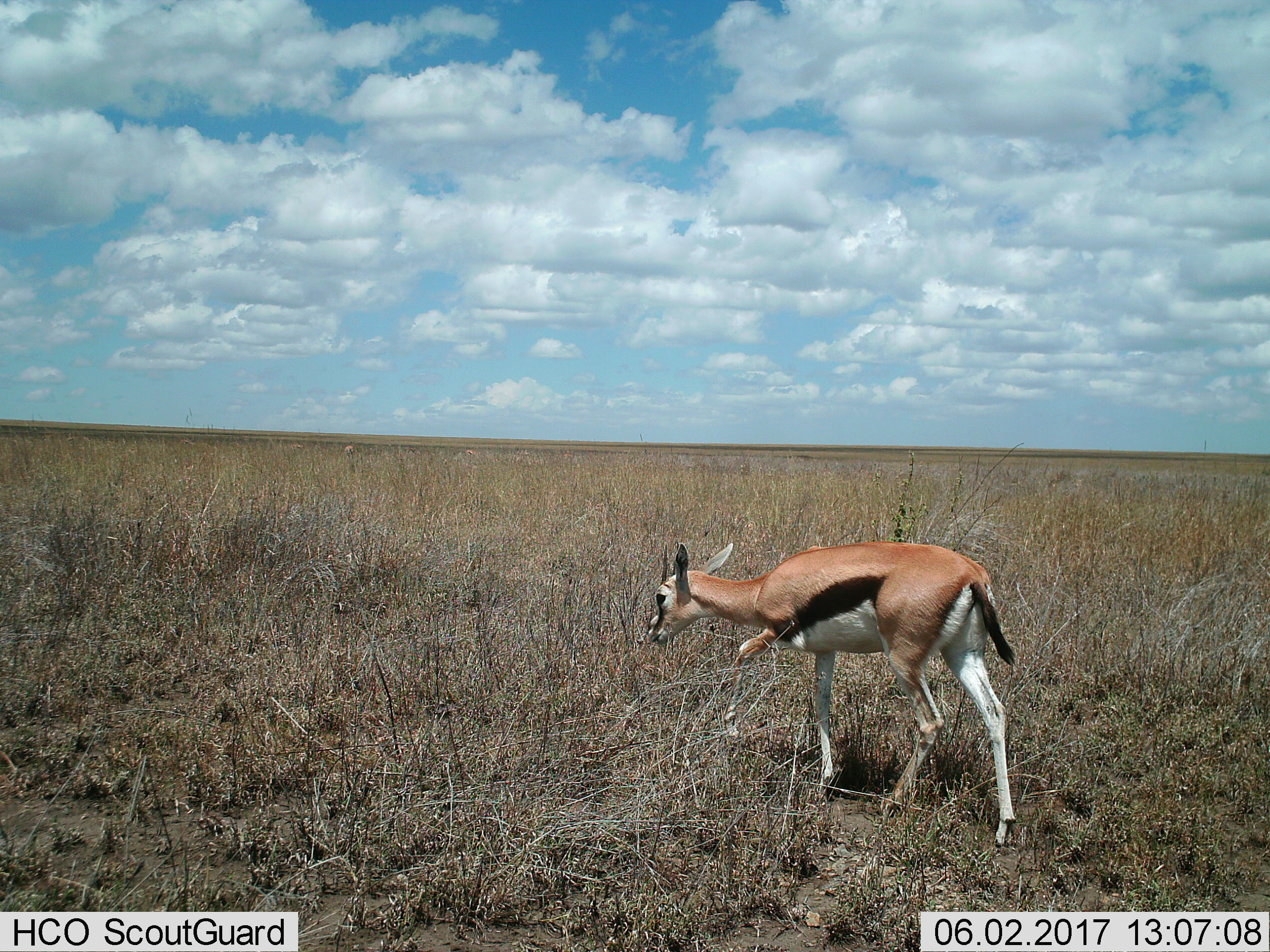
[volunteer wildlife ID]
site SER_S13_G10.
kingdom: Animalia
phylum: Chordata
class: Mammalia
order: Artiodactyla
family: Bovidae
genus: Eudorcas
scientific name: Eudorcas thomsonii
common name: thomson's gazelle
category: gazellethomsons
Gazellethomsons (thomson's gazelle) (Eudorcas thomsonii), count 1. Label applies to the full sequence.